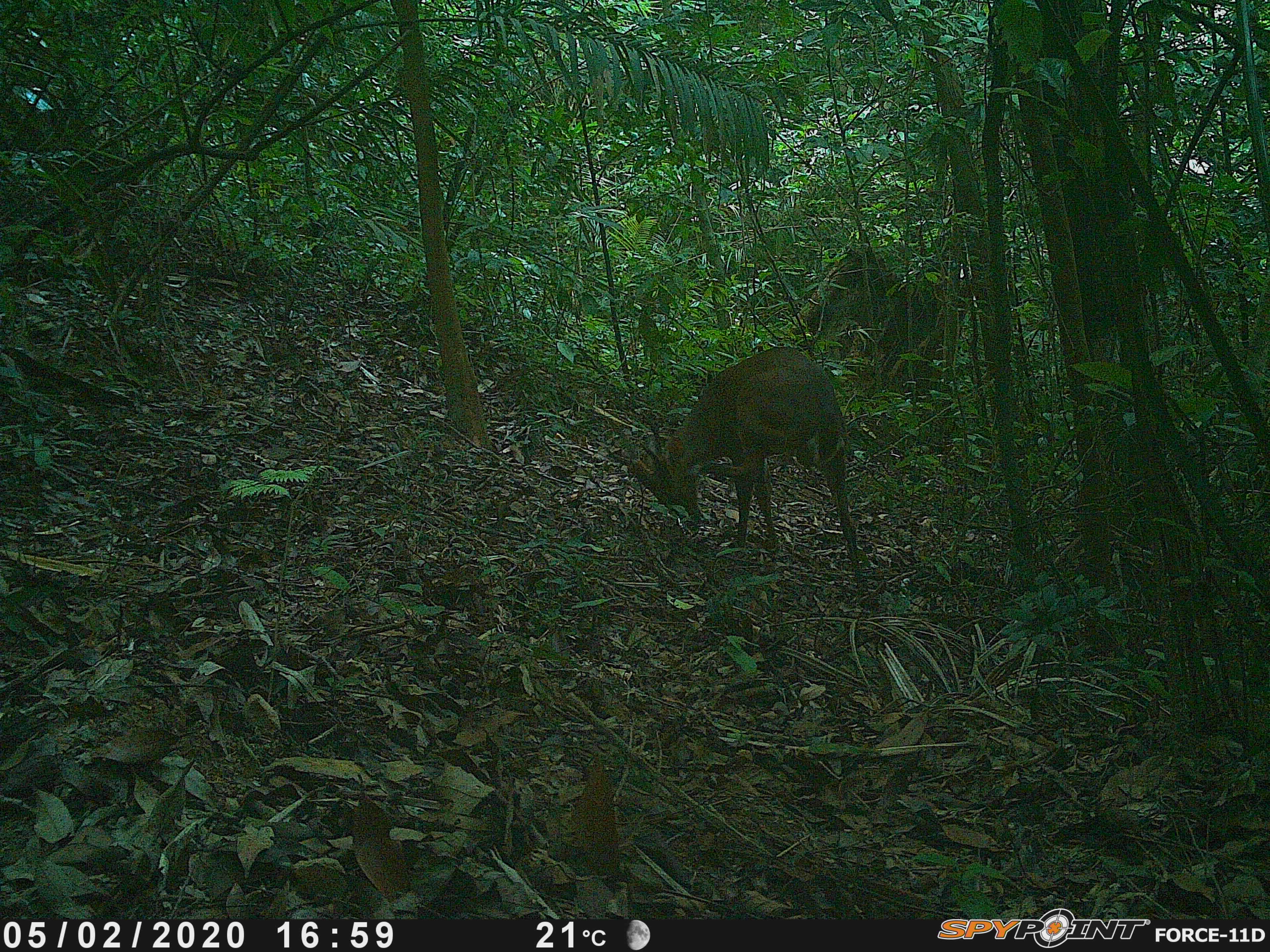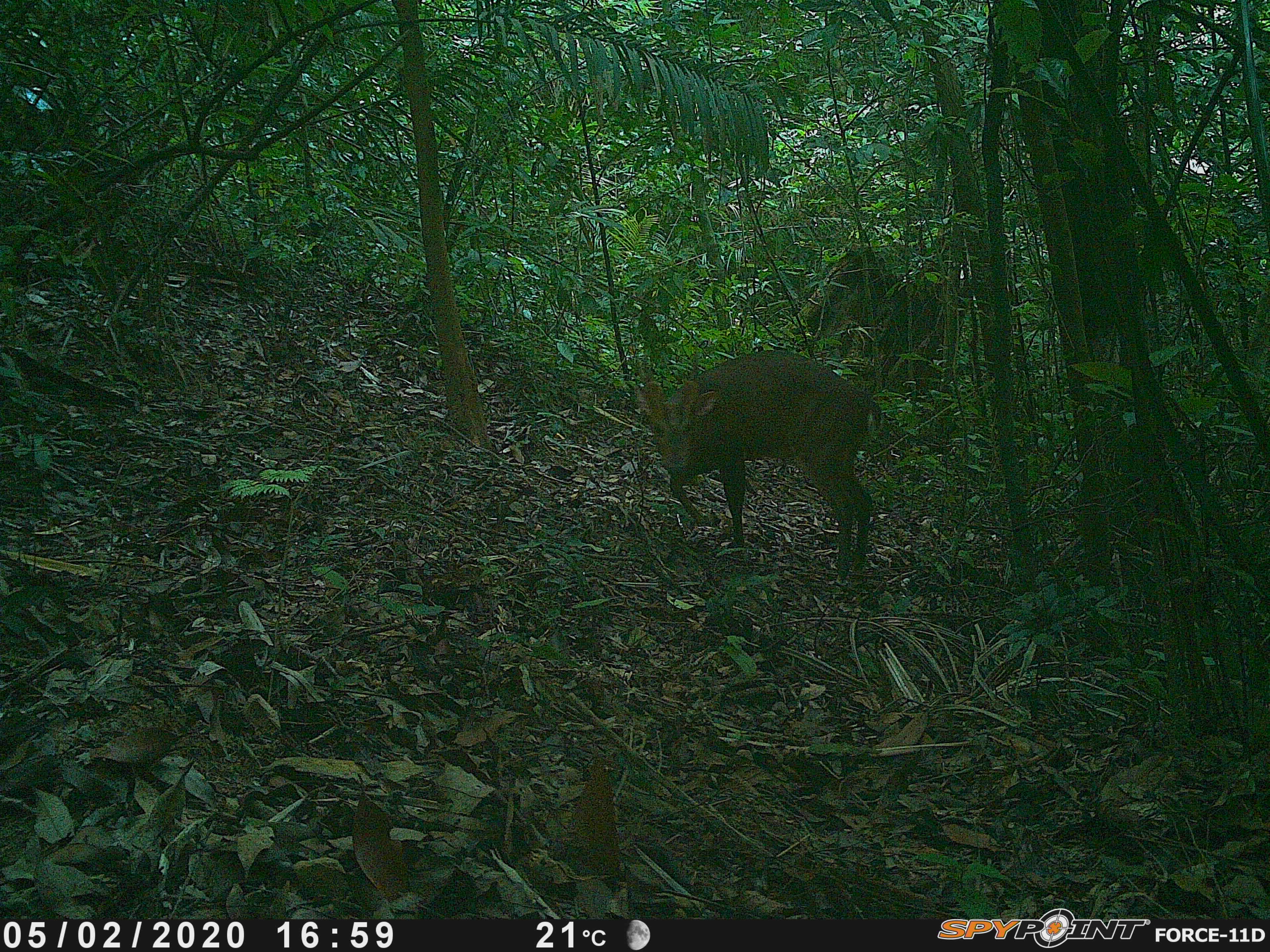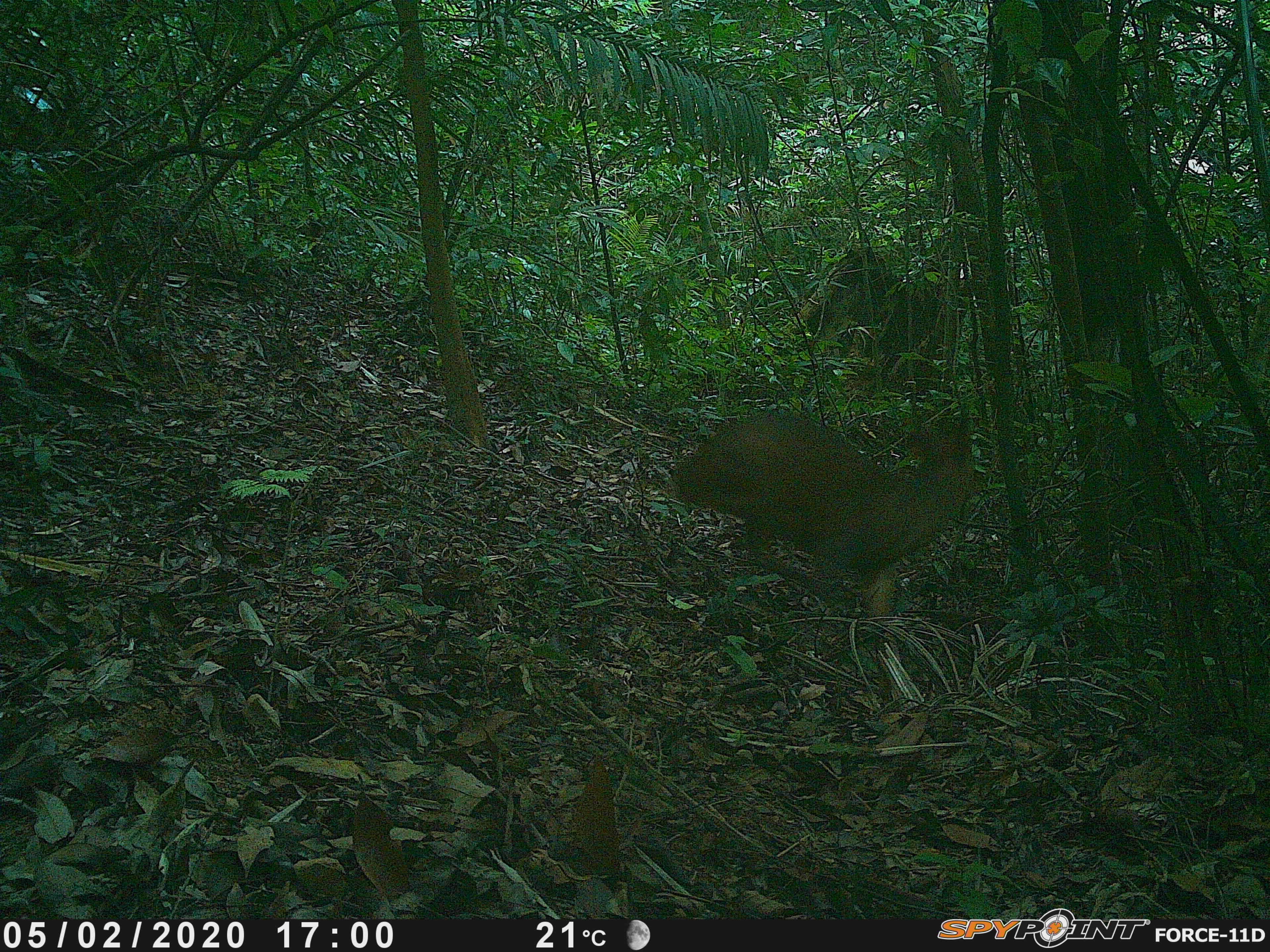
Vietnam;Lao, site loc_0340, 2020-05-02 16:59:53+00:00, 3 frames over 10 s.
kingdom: Animalia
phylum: Chordata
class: Mammalia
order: Artiodactyla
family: Cervidae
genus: Muntiacus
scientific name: Muntiacus vuquangensis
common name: large-antlered muntjac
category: large antlered muntjac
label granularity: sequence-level